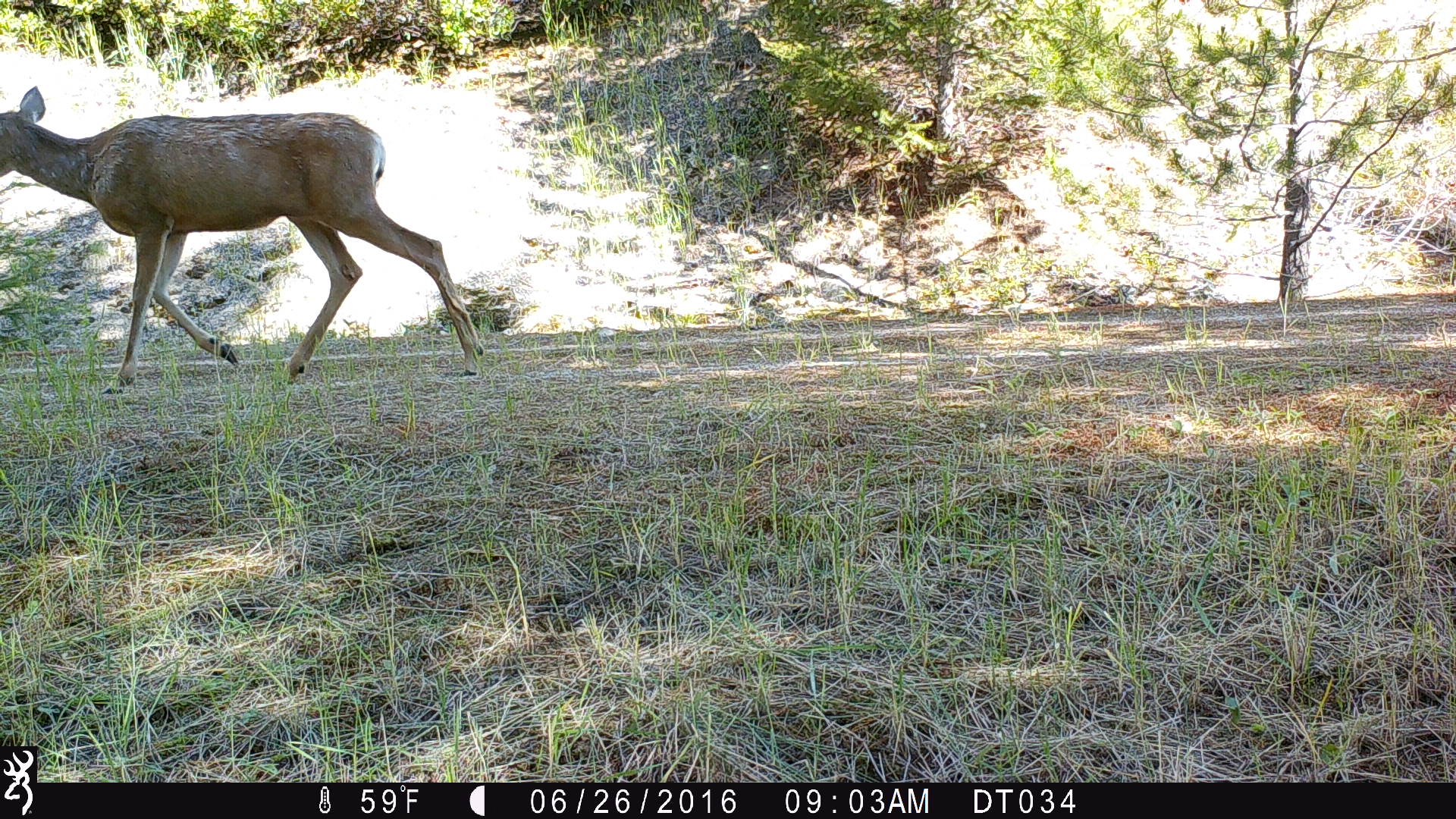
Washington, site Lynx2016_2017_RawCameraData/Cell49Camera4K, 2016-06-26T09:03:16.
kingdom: Animalia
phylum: Chordata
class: Mammalia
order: Artiodactyla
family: Cervidae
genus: Odocoileus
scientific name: Odocoileus hemionus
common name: mule deer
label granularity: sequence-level